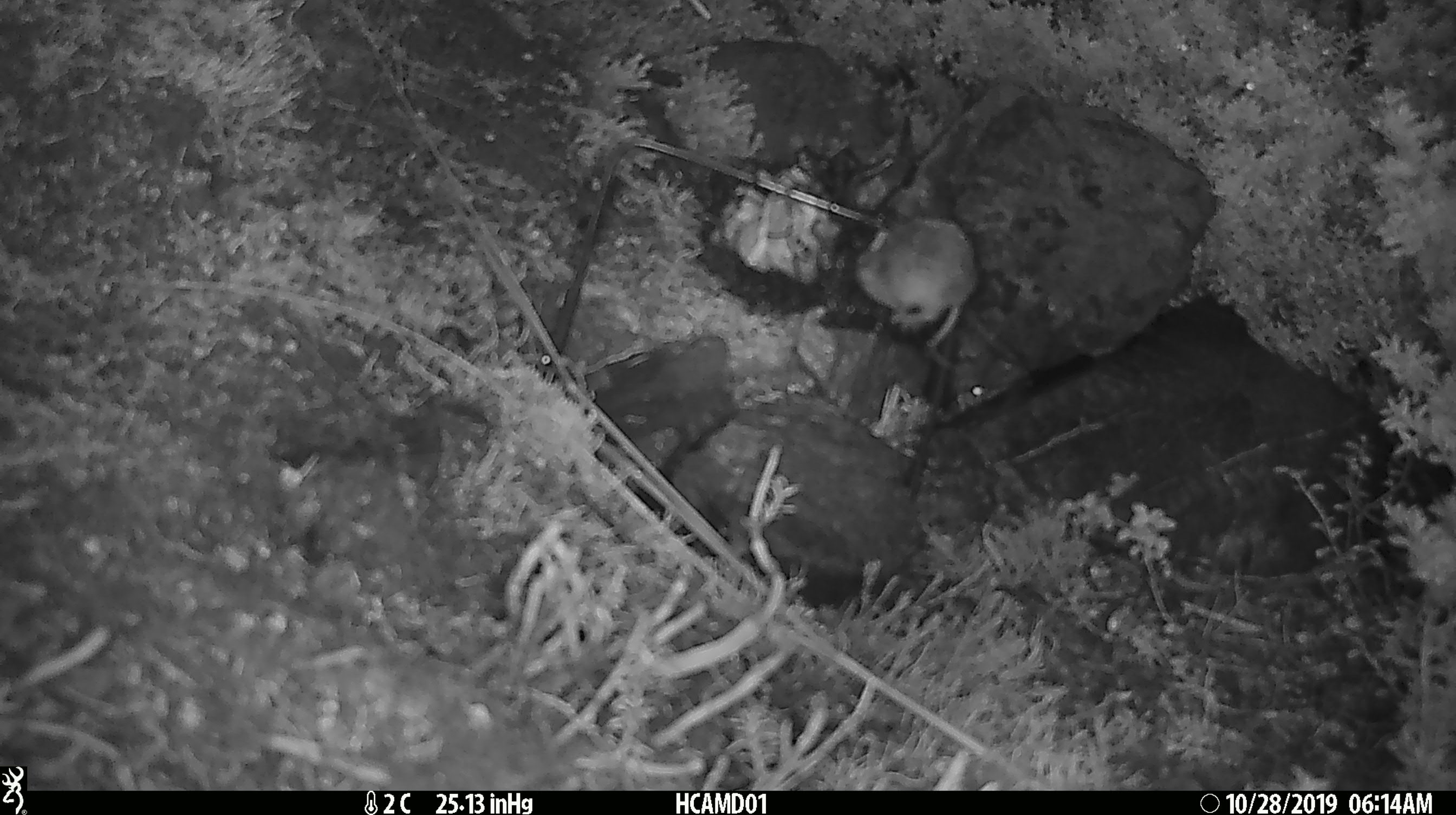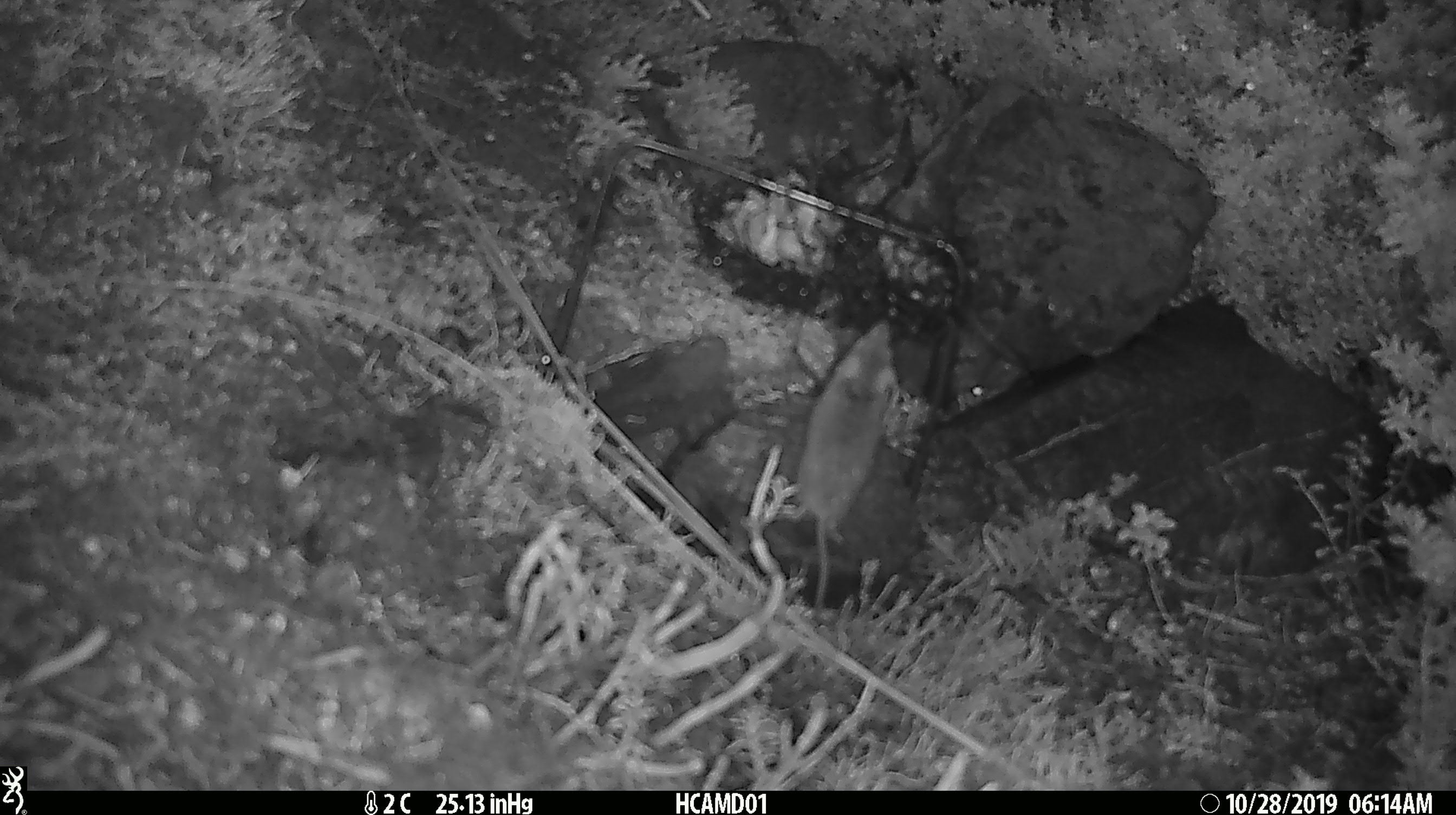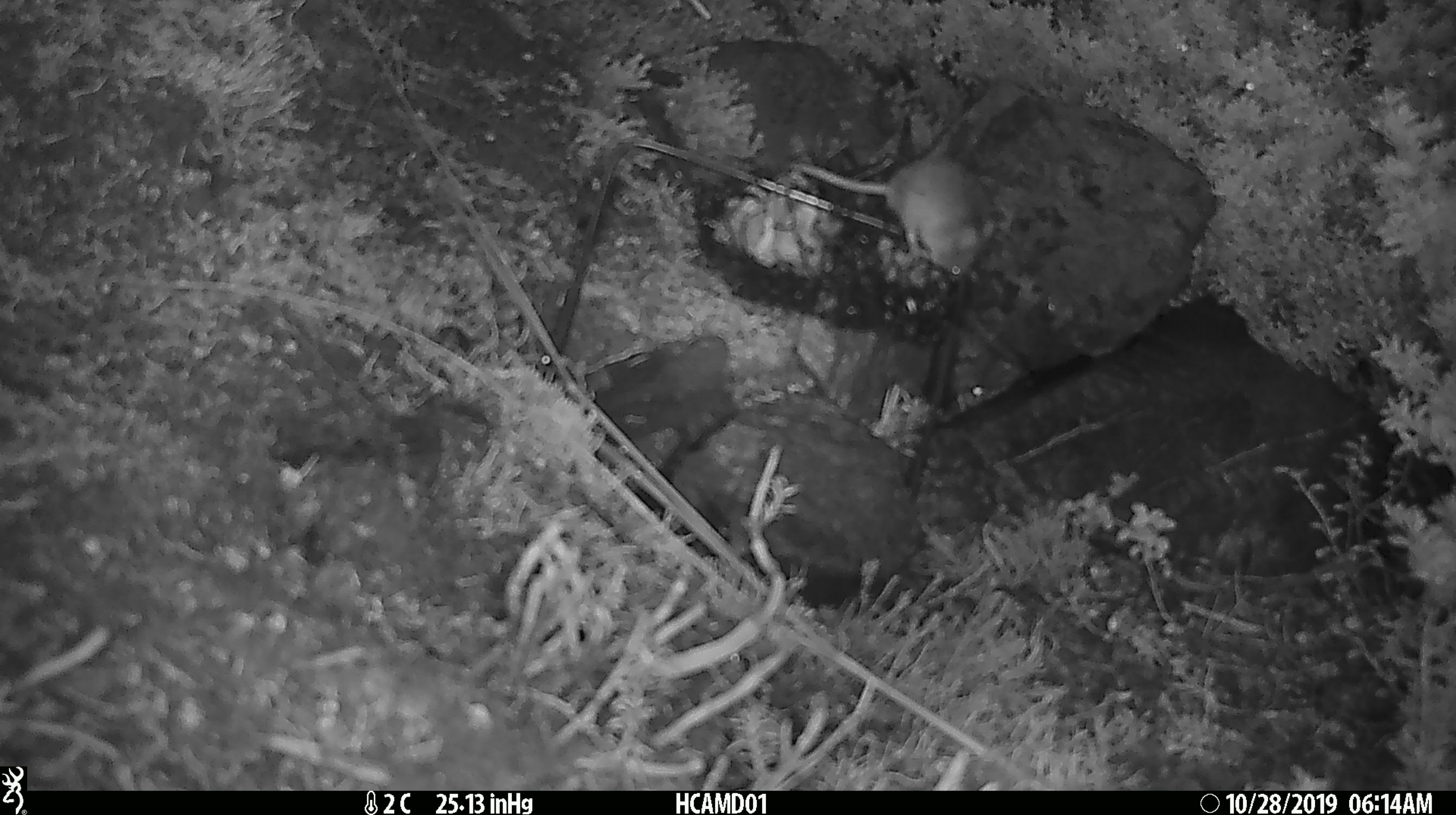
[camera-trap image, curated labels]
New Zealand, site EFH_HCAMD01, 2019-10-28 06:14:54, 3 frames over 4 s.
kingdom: Animalia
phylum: Chordata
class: Mammalia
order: Rodentia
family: Muridae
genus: Mus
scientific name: Mus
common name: mouse